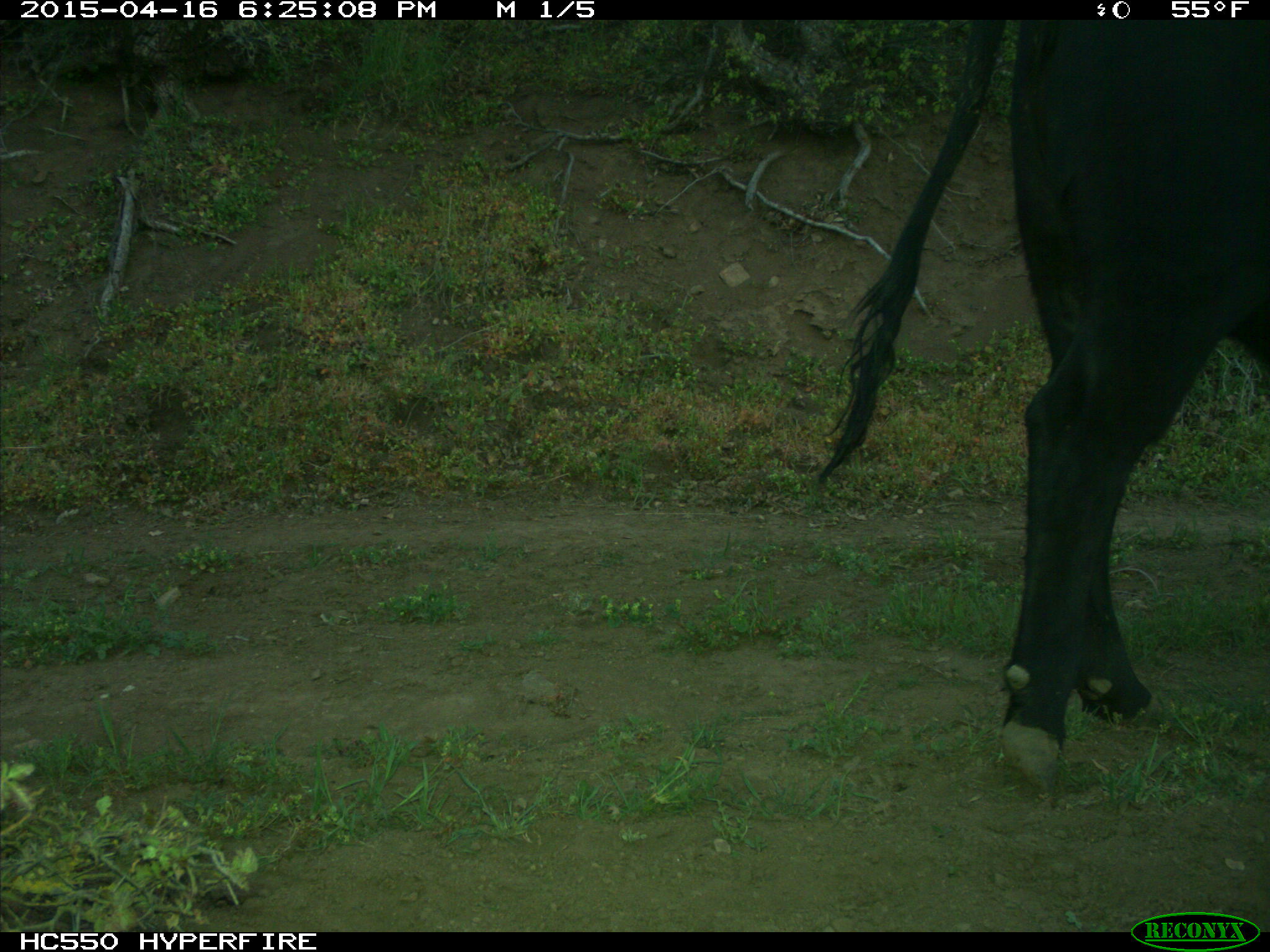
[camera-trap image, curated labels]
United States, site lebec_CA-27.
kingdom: Animalia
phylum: Chordata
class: Mammalia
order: Artiodactyla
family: Bovidae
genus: Bos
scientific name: Bos taurus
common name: domestic cow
Bos taurus (domestic cow).